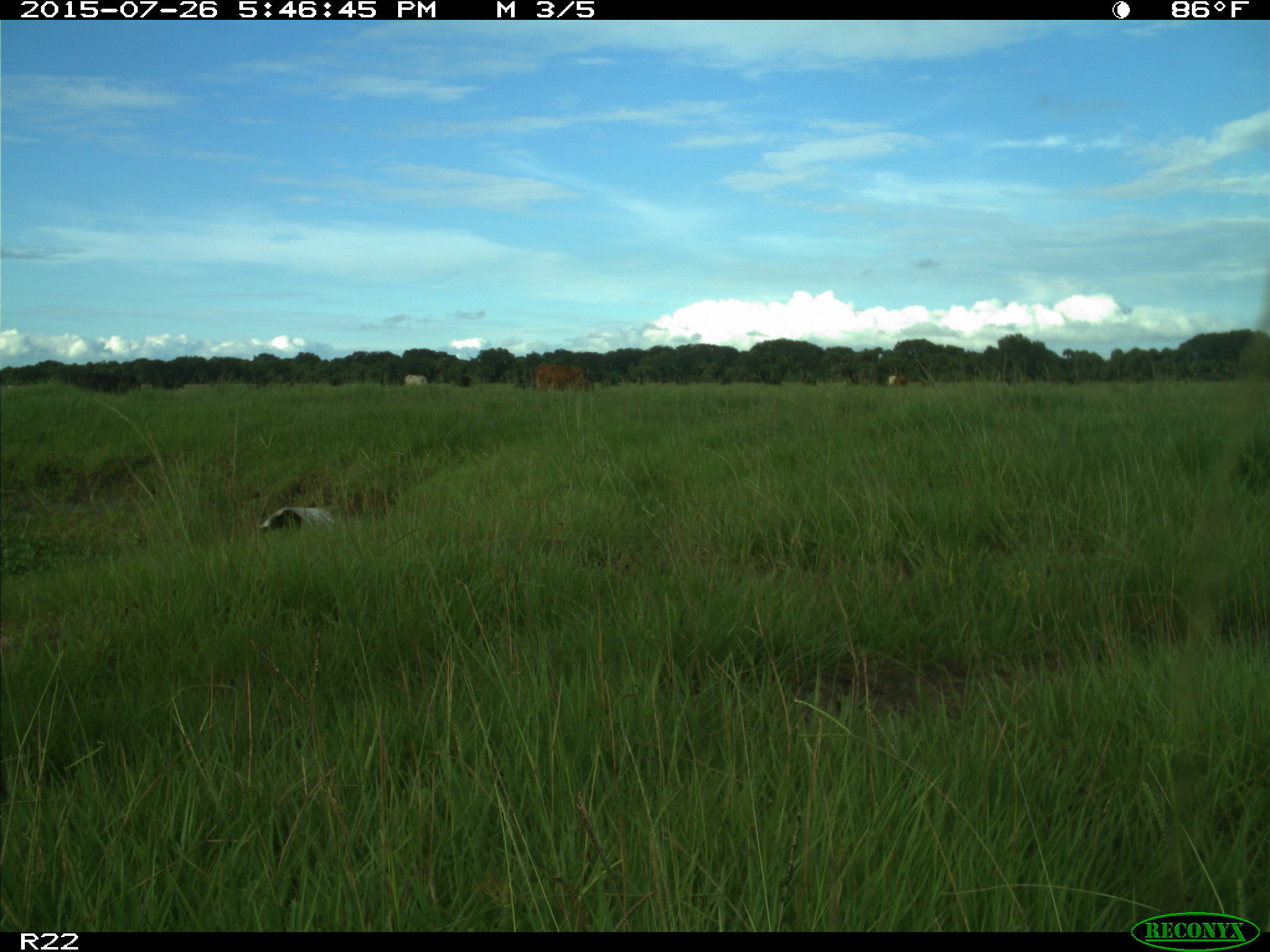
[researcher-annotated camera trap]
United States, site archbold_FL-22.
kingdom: Animalia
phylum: Chordata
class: Mammalia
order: Artiodactyla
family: Bovidae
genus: Bos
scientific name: Bos taurus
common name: domestic cow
Bos taurus (domestic cow).